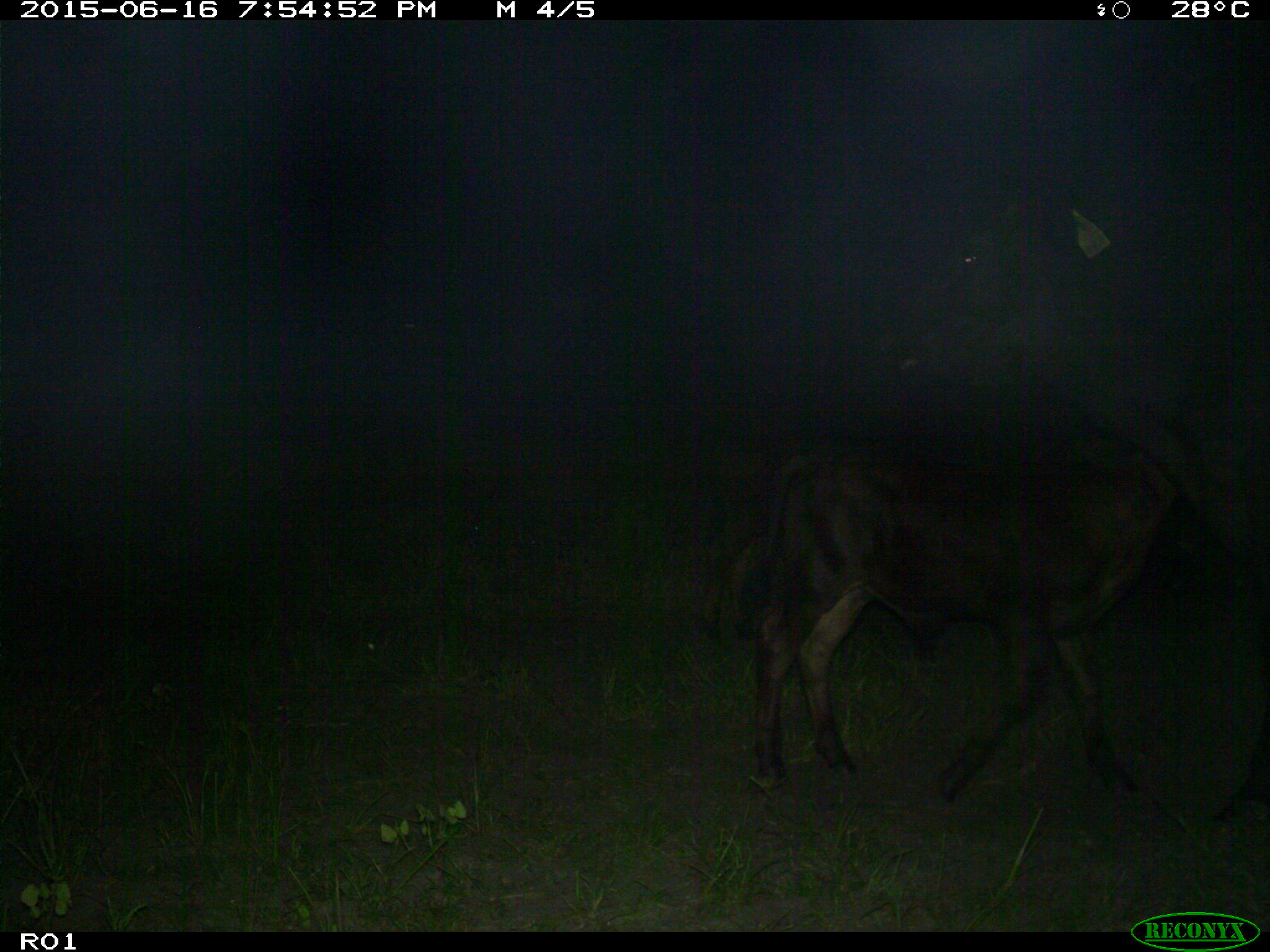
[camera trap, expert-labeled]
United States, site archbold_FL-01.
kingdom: Animalia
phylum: Chordata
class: Mammalia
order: Artiodactyla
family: Bovidae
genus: Bos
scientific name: Bos taurus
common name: domestic cow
Bos taurus (domestic cow).